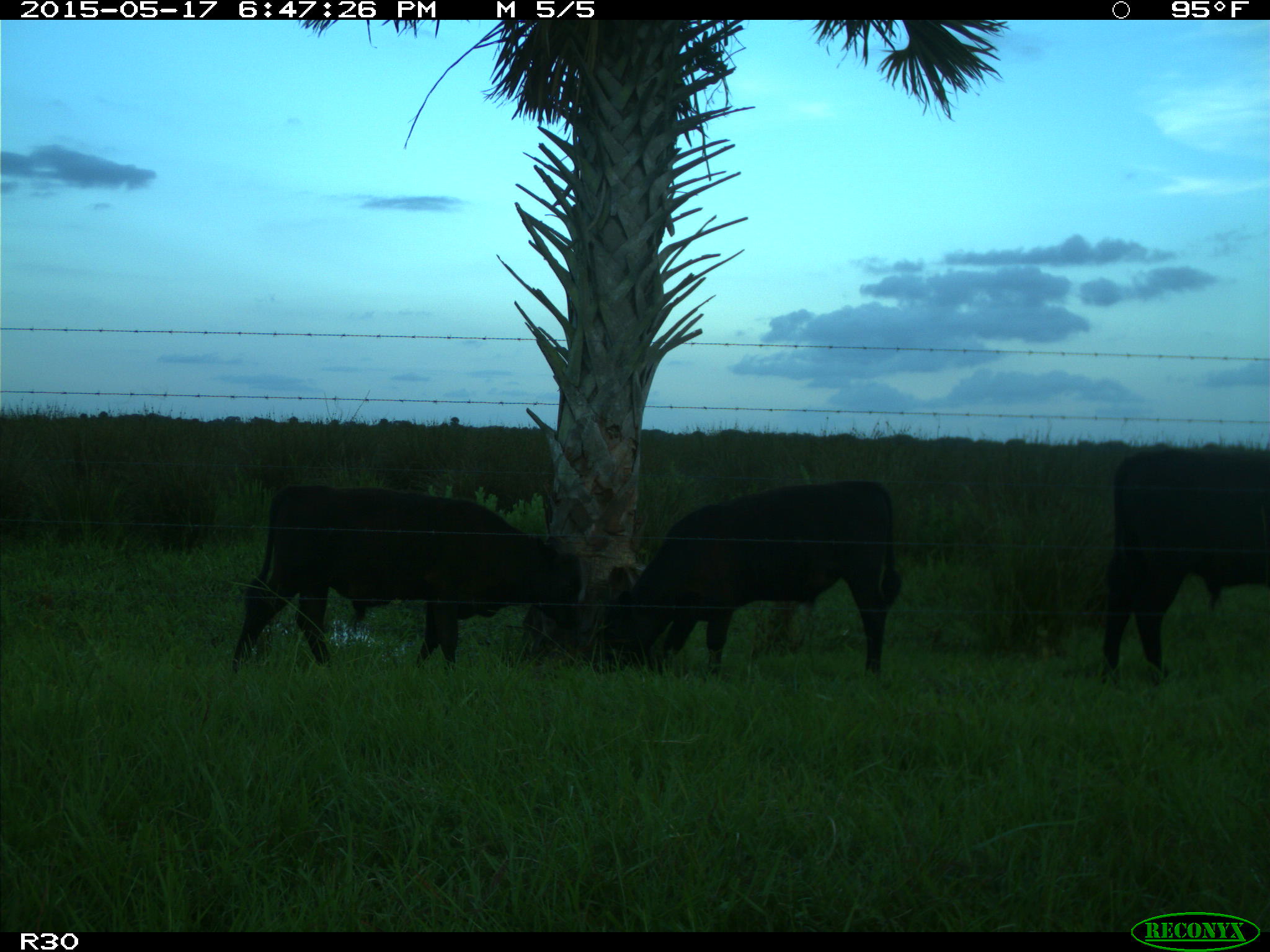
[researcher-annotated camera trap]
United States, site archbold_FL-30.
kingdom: Animalia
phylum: Chordata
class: Mammalia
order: Artiodactyla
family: Bovidae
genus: Bos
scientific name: Bos taurus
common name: domestic cow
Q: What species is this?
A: Bos taurus (domestic cow).